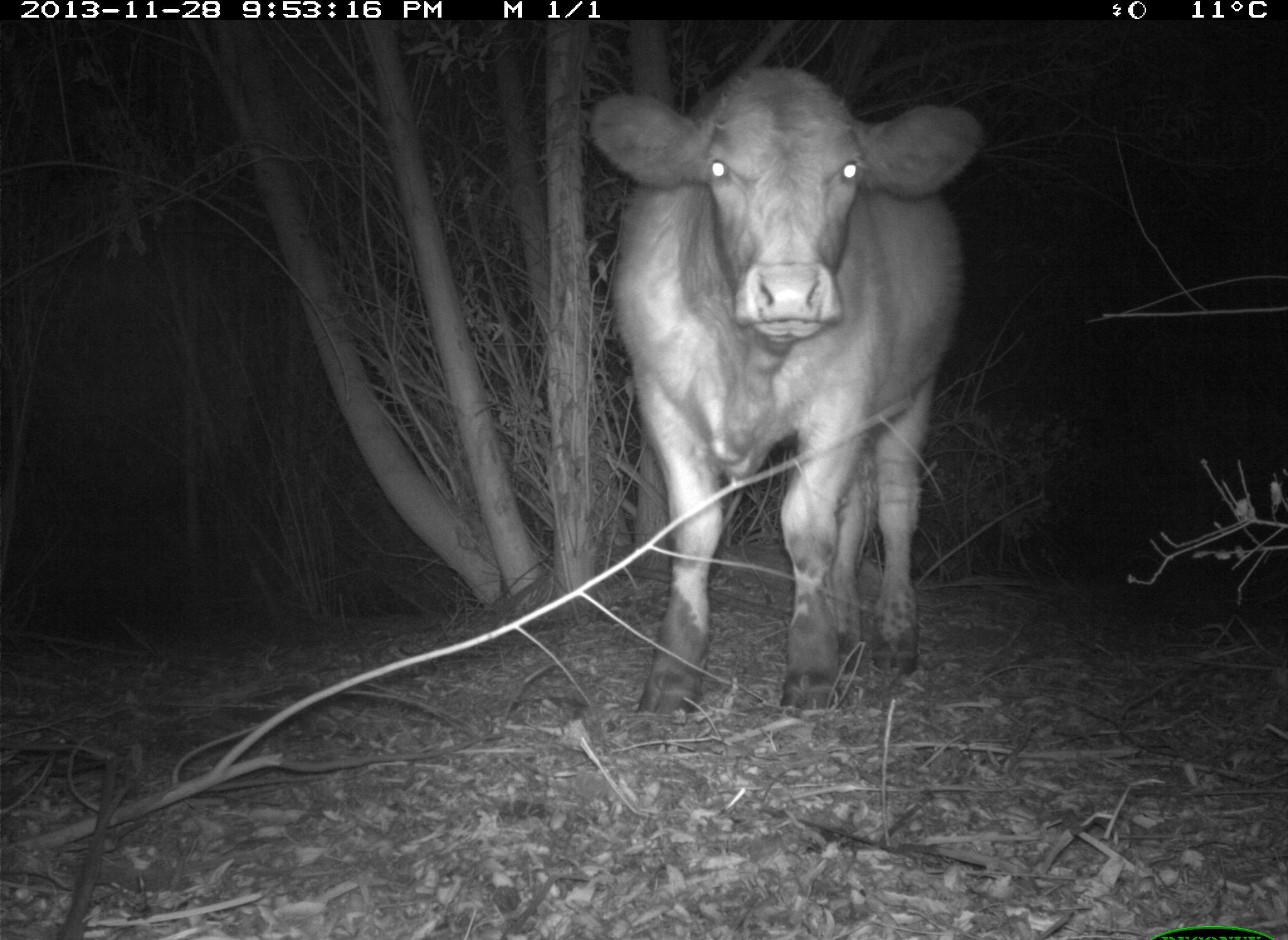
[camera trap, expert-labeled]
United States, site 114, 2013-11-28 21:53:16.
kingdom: Animalia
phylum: Chordata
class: Mammalia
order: Artiodactyla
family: Bovidae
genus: Bos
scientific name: Bos taurus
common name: cow